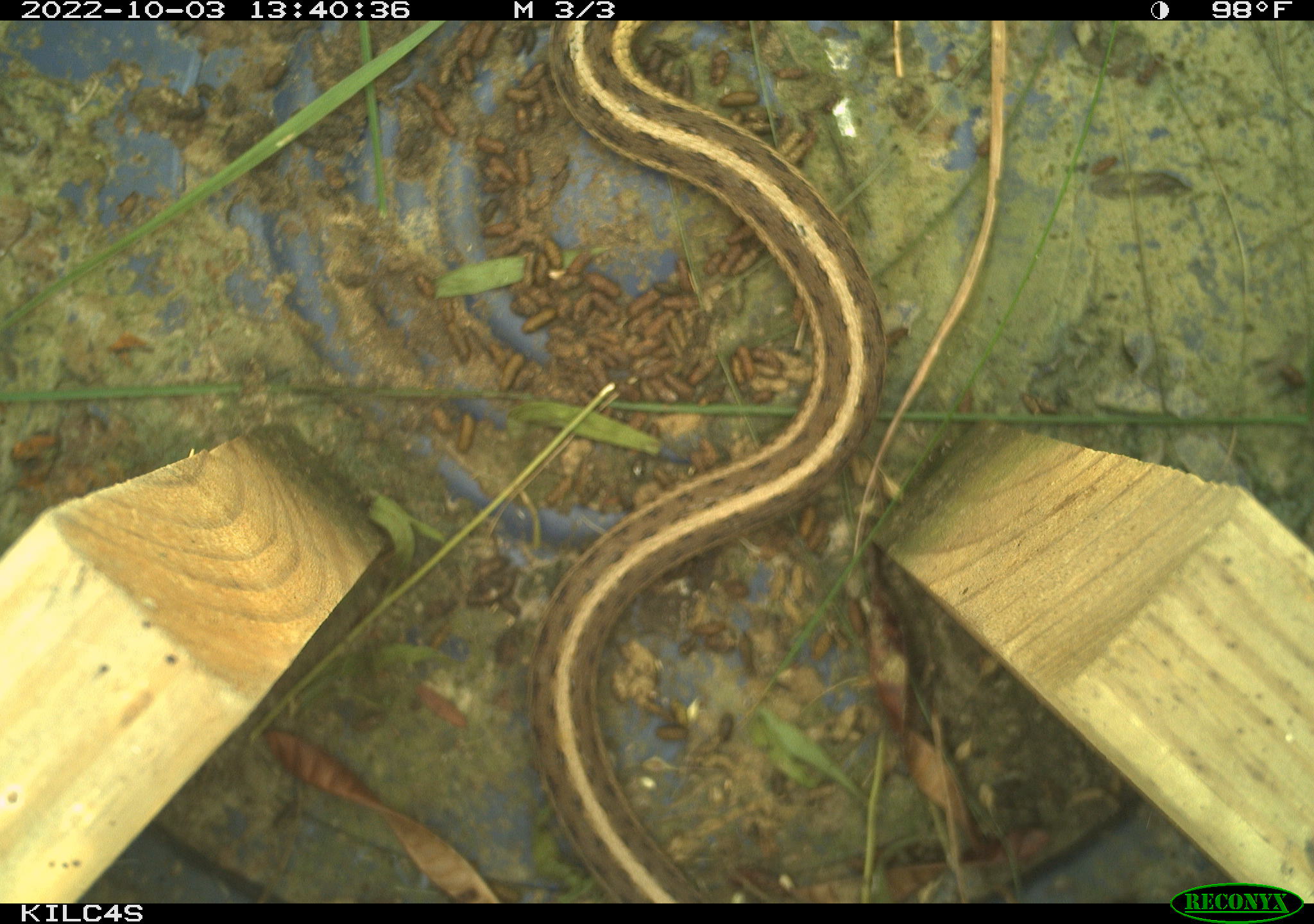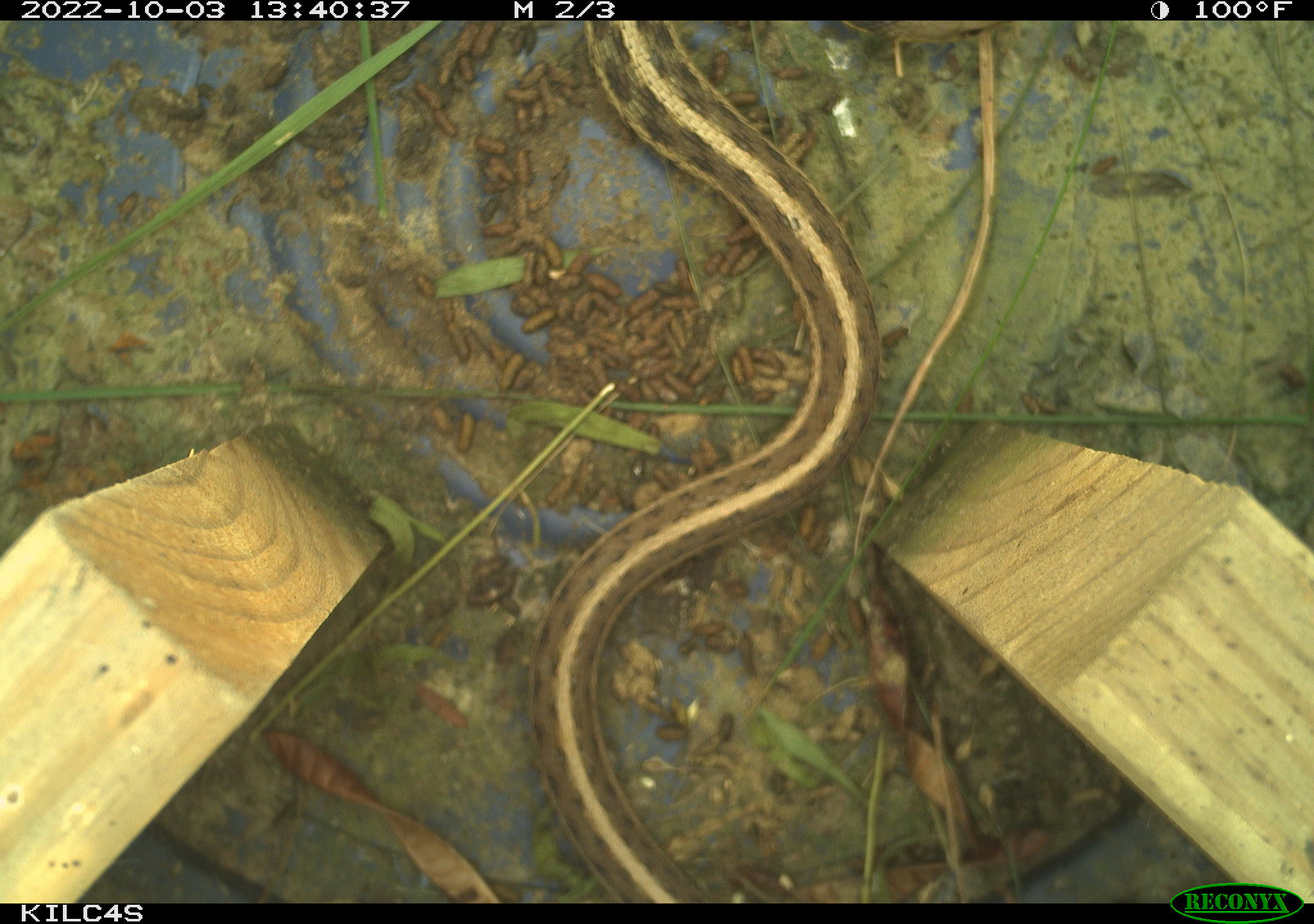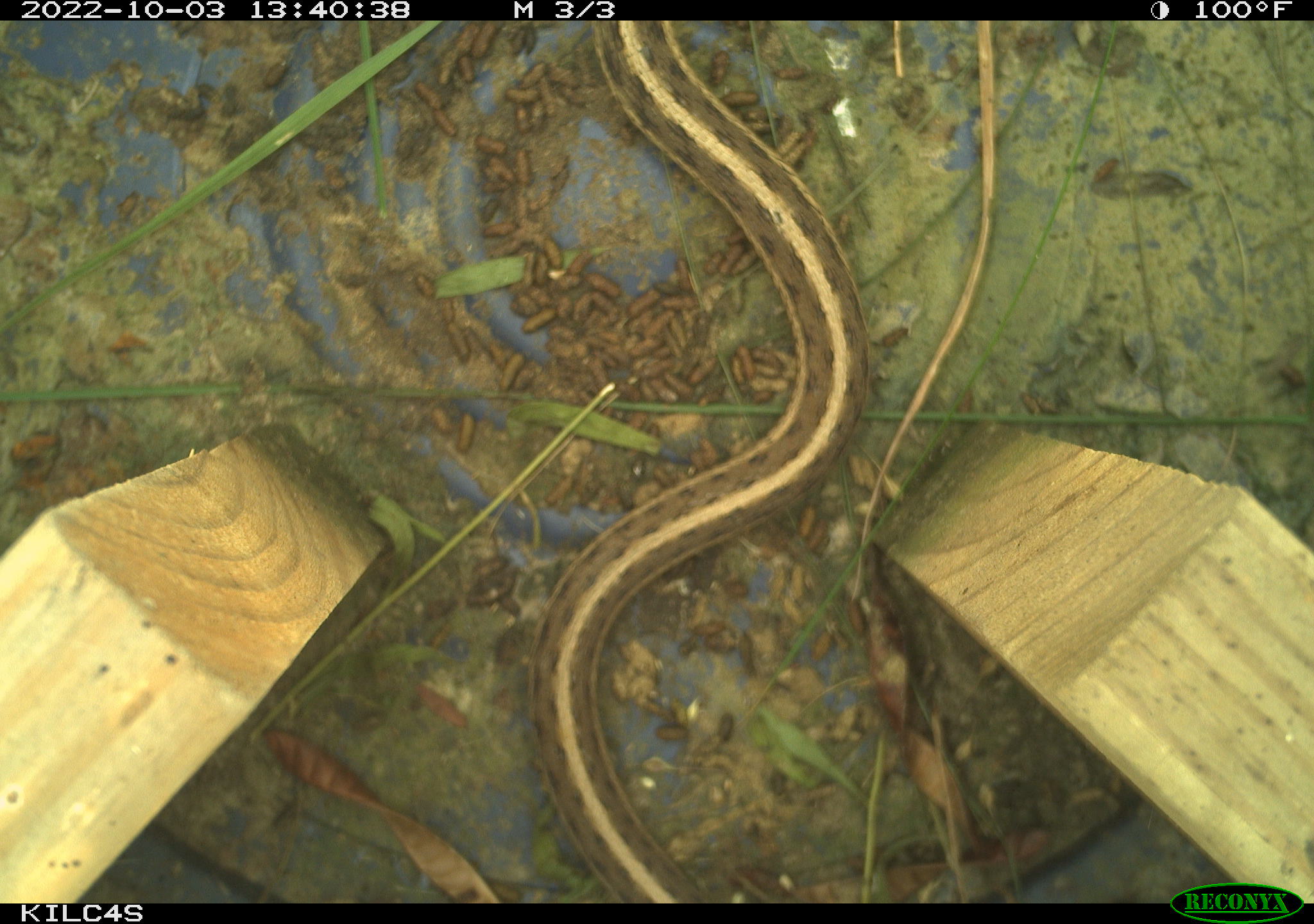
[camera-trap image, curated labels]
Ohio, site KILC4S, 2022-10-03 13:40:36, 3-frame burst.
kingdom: Animalia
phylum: Chordata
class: Reptilia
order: Squamata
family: Colubridae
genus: Thamnophis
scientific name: Thamnophis sirtalis sirtalis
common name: eastern gartersnake